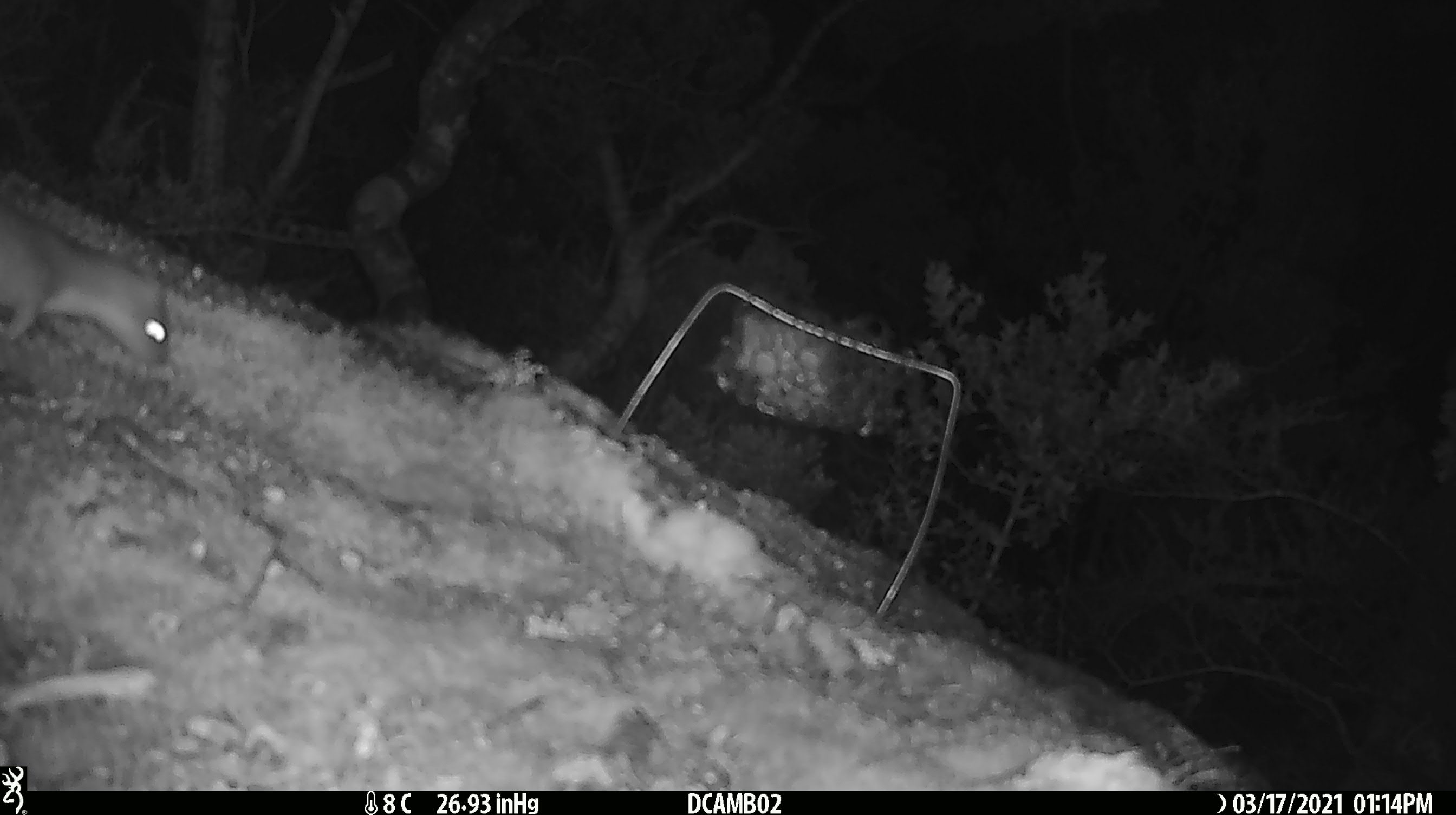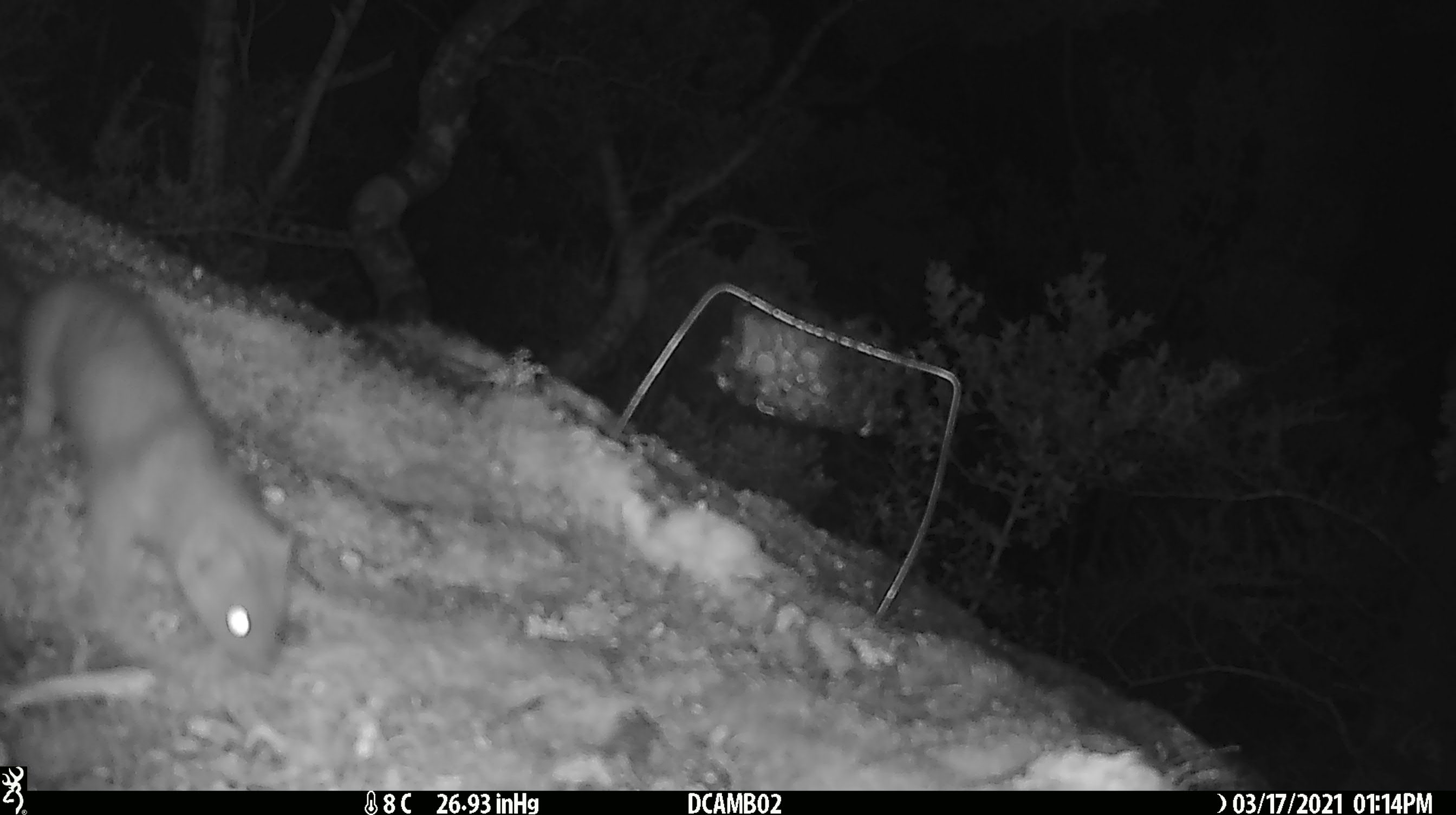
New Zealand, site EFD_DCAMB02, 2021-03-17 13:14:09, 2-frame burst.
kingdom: Animalia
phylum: Chordata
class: Mammalia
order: Carnivora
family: Mustelidae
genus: Mustela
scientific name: Mustela erminea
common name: stoat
Stoat (Mustela erminea).